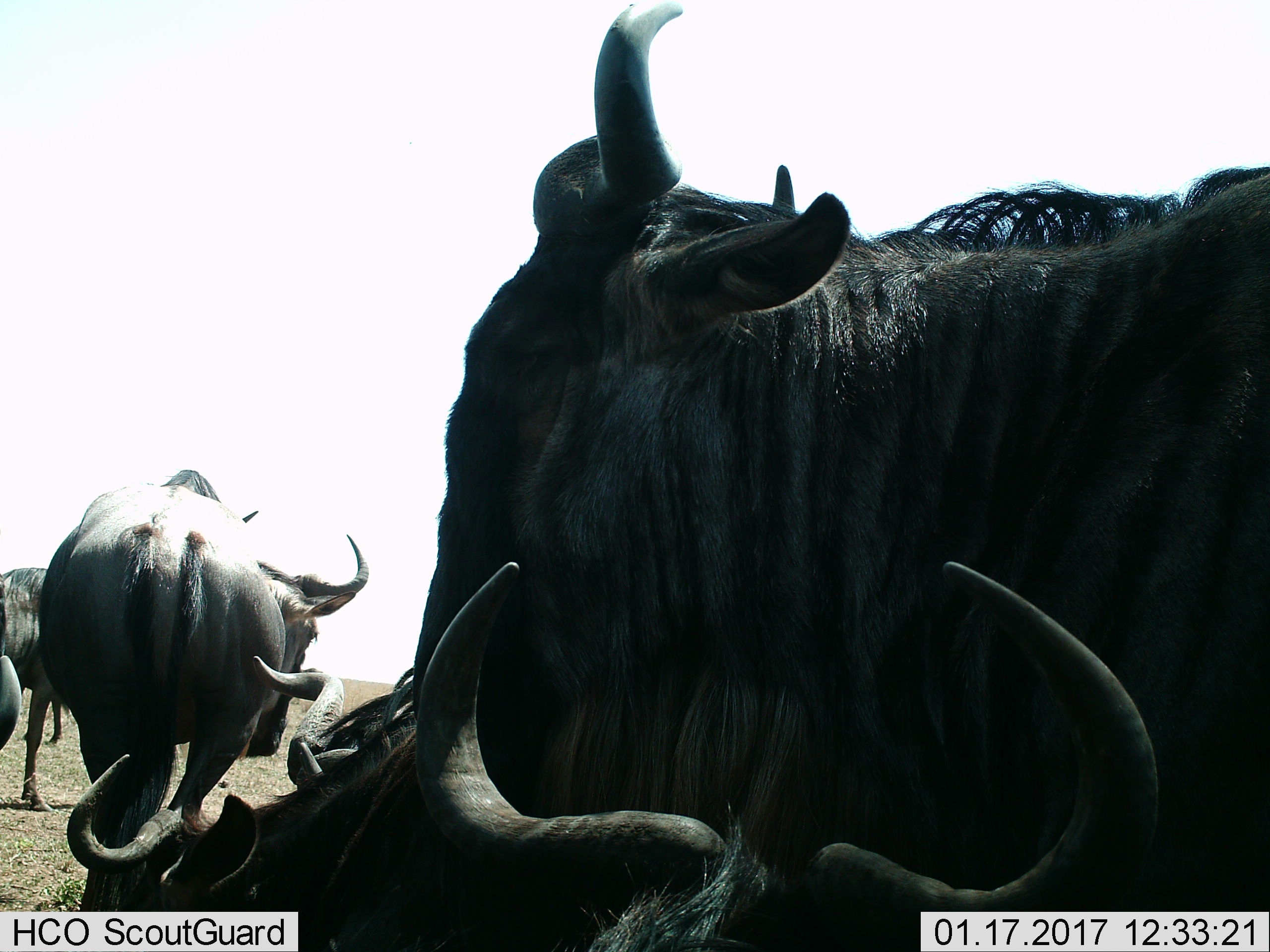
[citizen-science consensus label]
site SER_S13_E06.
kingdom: Animalia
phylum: Chordata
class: Mammalia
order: Artiodactyla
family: Bovidae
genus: Connochaetes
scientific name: Connochaetes taurinus taurinus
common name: blue wildebeest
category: wildebeestblue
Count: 6.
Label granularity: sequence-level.